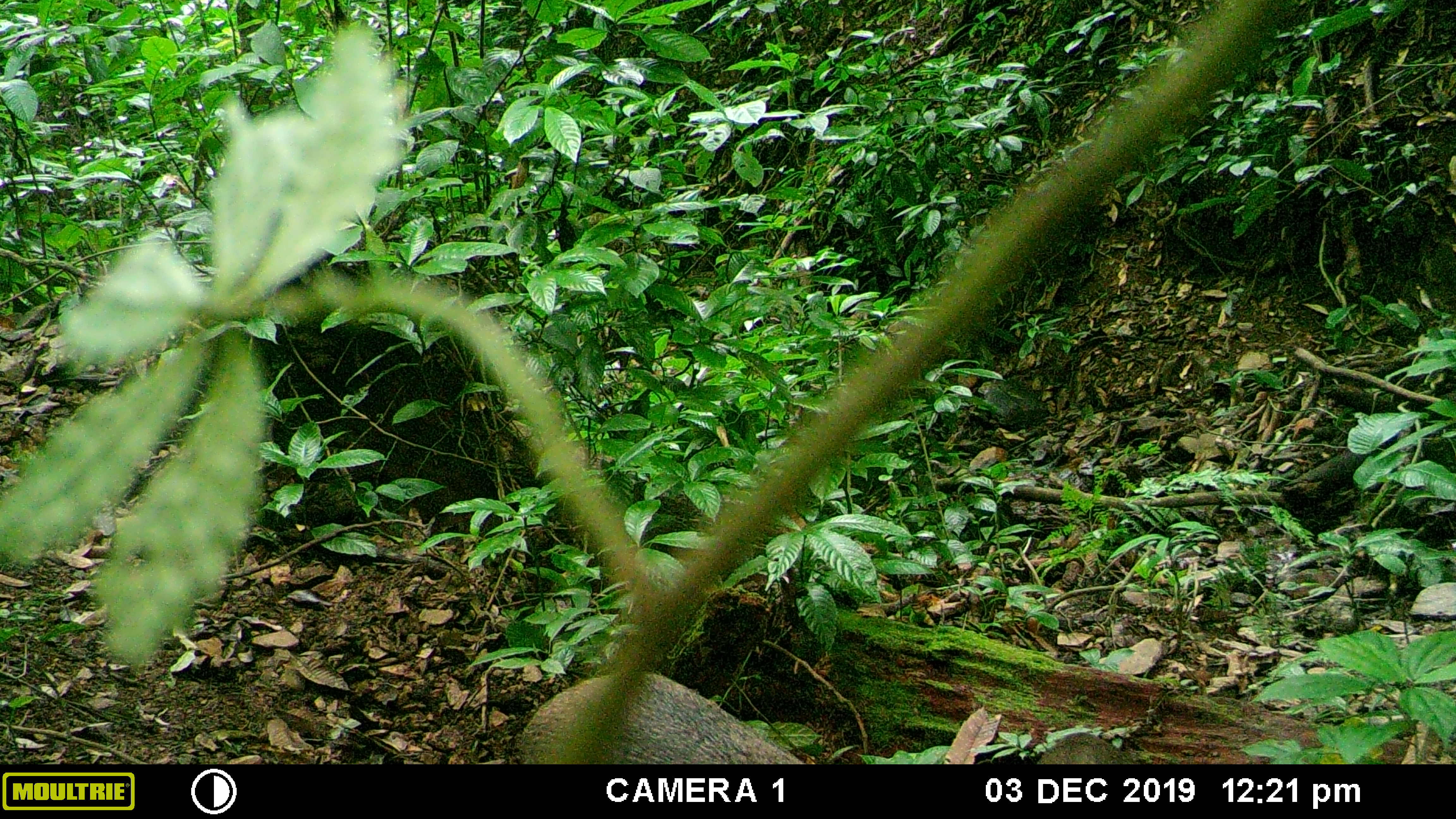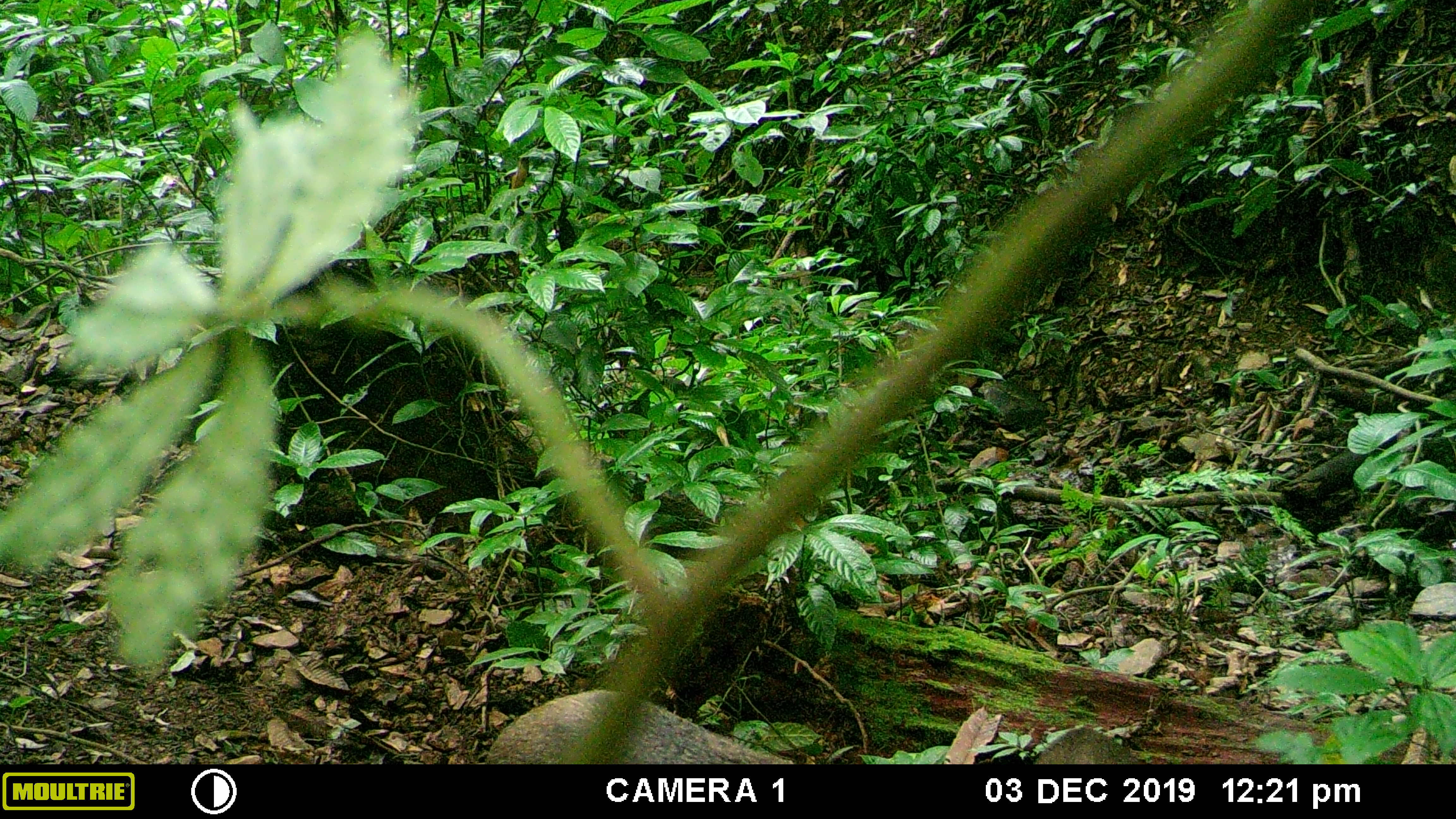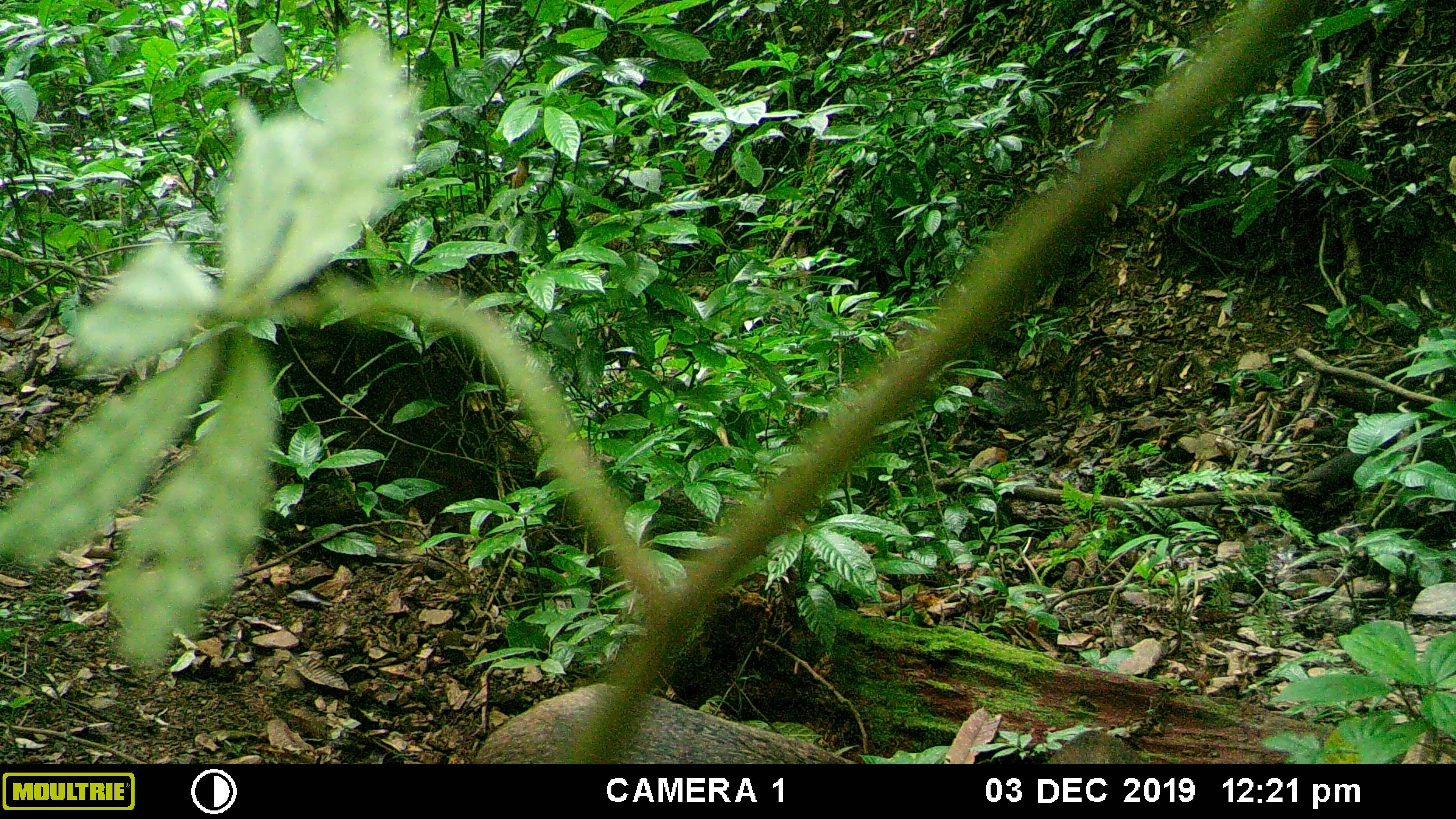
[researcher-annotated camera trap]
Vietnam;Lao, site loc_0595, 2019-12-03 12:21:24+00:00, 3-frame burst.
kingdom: Animalia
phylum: Chordata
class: Mammalia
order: Artiodactyla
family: Suidae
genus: Sus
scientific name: Sus scrofa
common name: eurasian wild pig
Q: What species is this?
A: Eurasian wild pig (Sus scrofa).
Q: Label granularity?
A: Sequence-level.